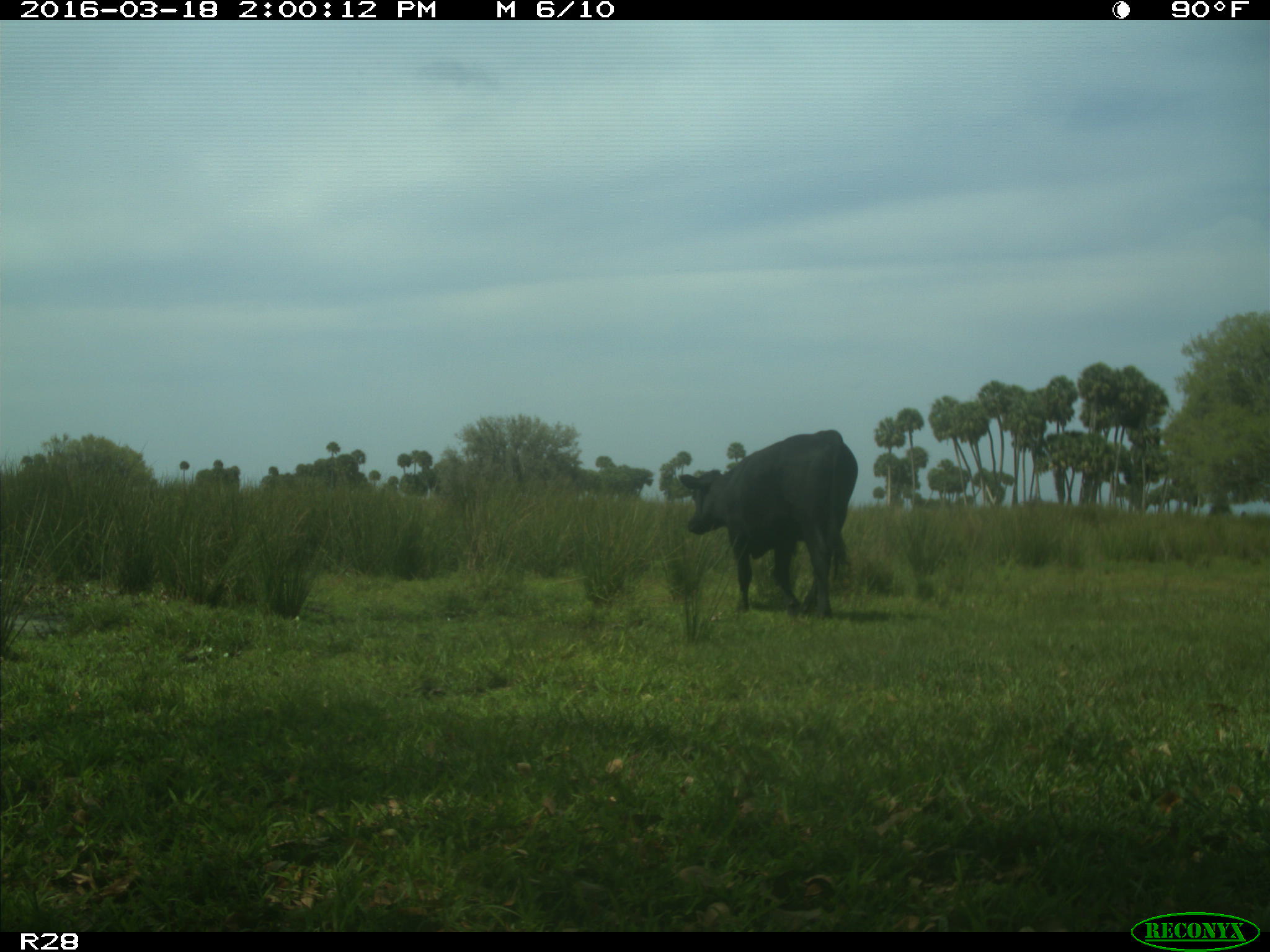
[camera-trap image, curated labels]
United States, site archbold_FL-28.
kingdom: Animalia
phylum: Chordata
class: Mammalia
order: Artiodactyla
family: Bovidae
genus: Bos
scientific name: Bos taurus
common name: domestic cow